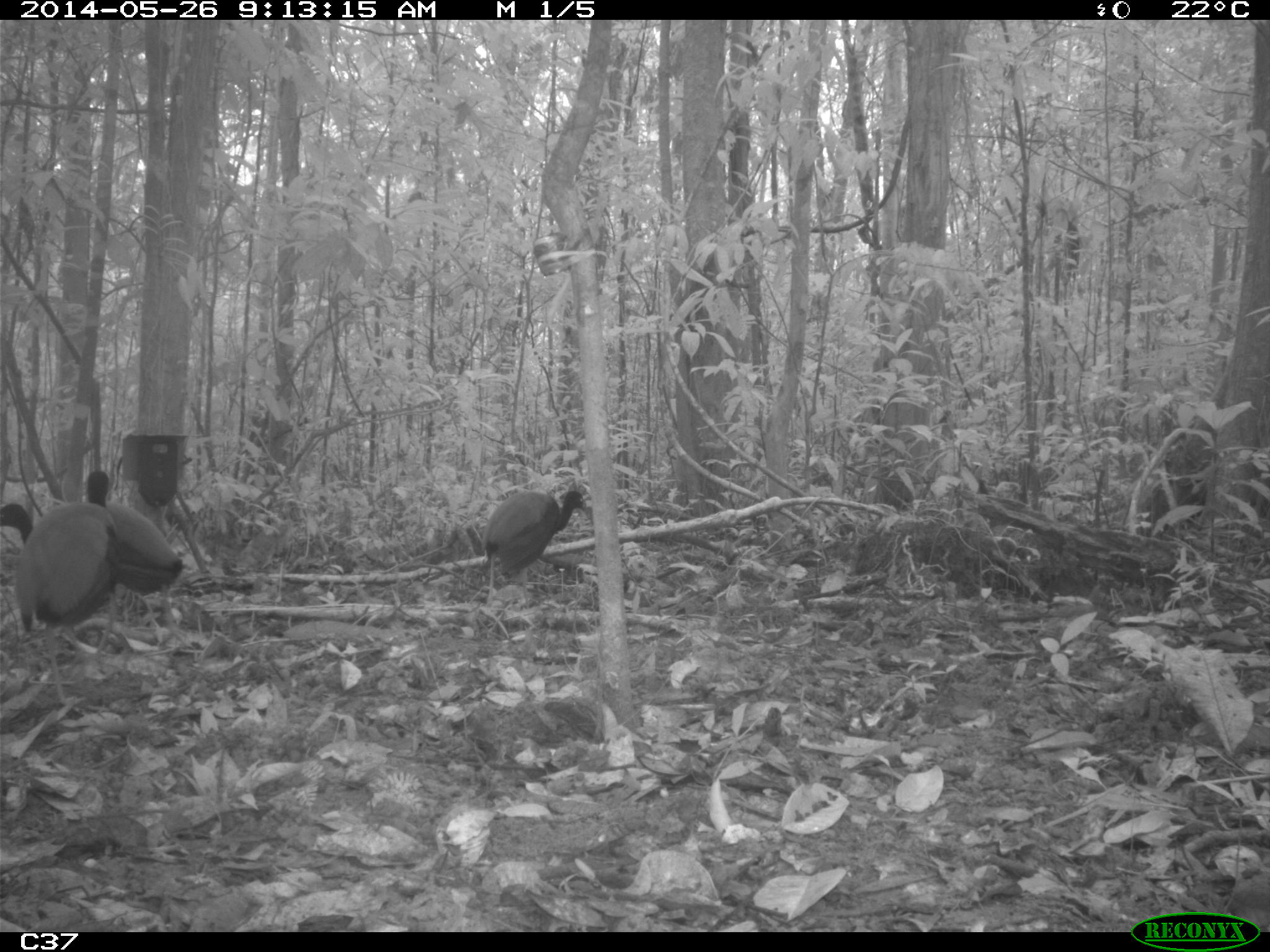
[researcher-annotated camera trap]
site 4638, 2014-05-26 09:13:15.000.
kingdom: Animalia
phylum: Chordata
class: Aves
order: Gruiformes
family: Psophiidae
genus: Psophia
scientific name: Psophia crepitans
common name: gray-winged trumpeter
Psophia crepitans (gray-winged trumpeter), count 3, age adult.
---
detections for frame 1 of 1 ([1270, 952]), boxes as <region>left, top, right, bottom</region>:
psophia crepitans: <region>0, 503, 119, 705</region>; <region>72, 469, 183, 654</region>; <region>481, 488, 586, 606</region>